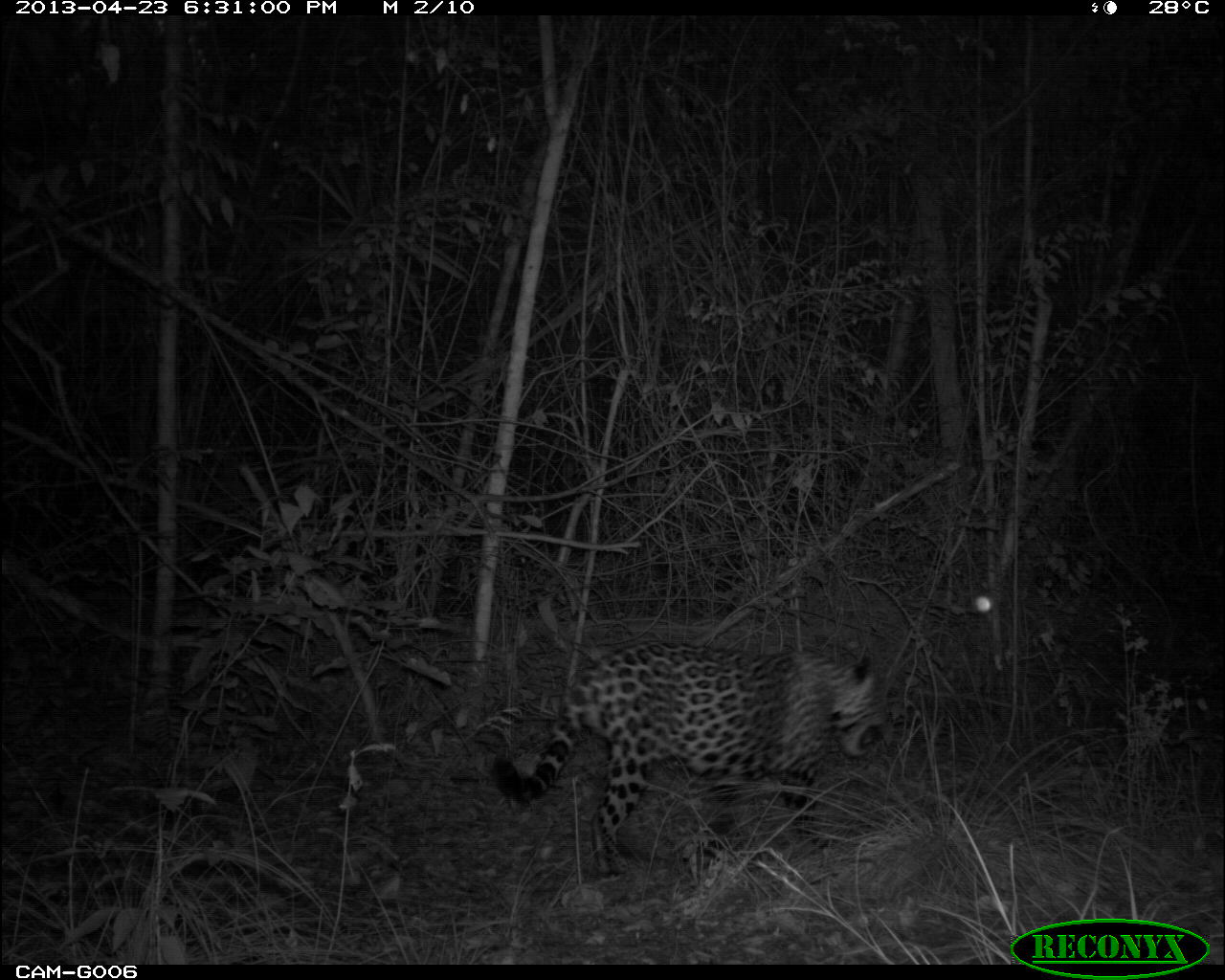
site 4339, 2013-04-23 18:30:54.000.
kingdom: Animalia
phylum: Chordata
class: Mammalia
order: Carnivora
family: Felidae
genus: Panthera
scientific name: Panthera onca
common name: jaguar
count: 1